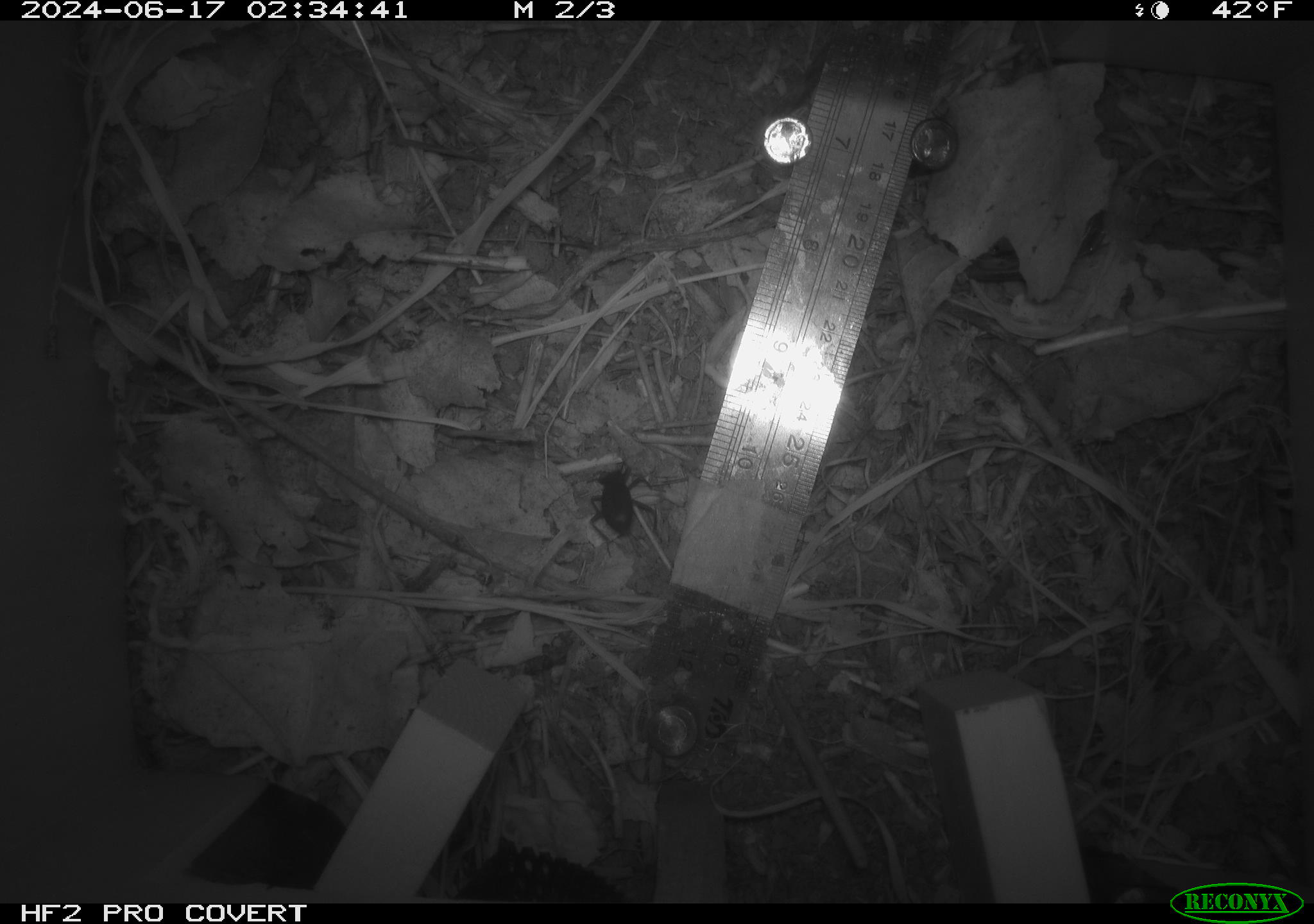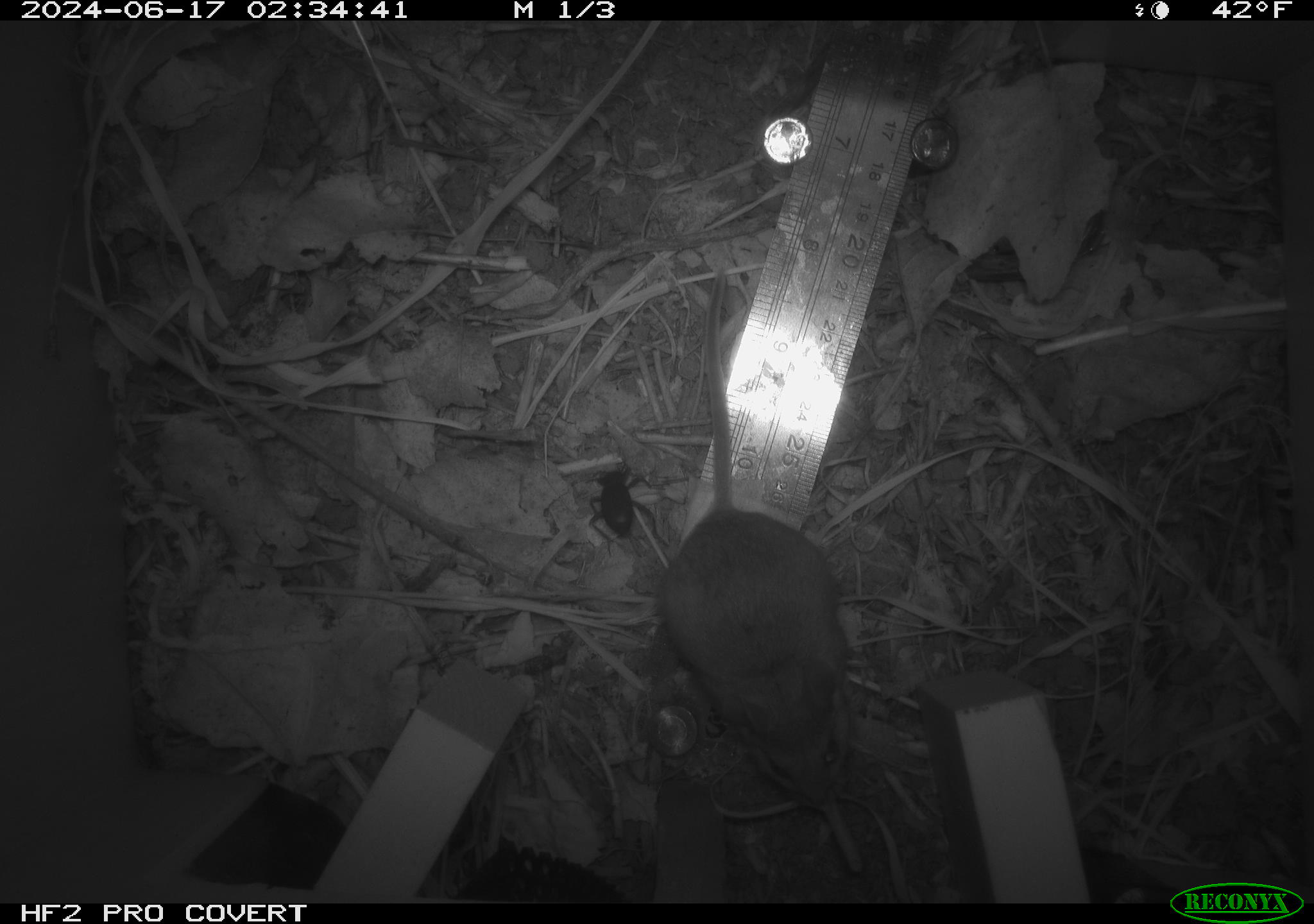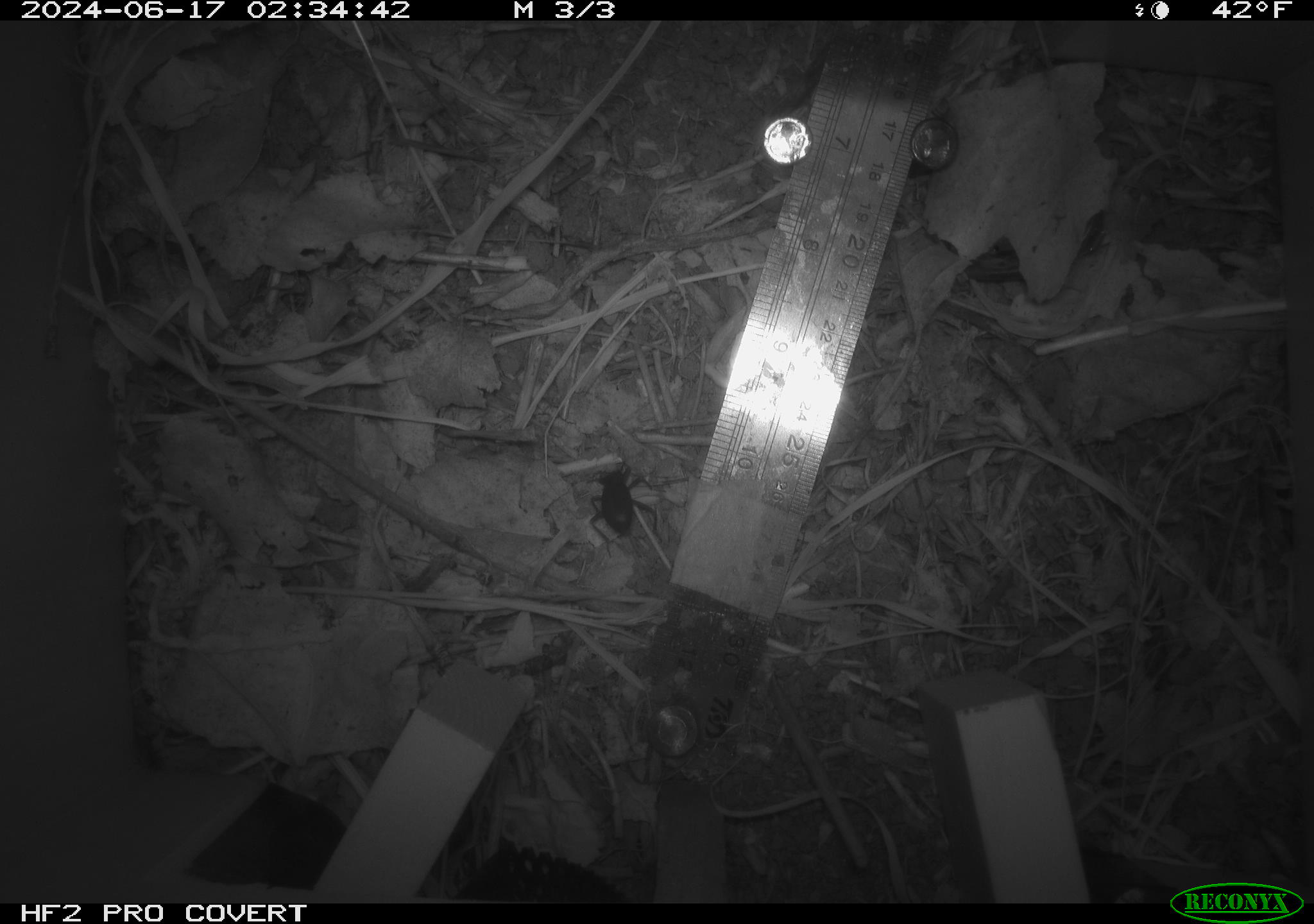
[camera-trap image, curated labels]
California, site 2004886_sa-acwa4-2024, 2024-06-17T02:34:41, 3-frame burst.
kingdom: Animalia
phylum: Arthropoda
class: Insecta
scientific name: Insecta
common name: insect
Insect (Insecta).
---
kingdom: Animalia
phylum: Chordata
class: Mammalia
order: Rodentia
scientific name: Rodentia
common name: mouse species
Mouse species (Rodentia).